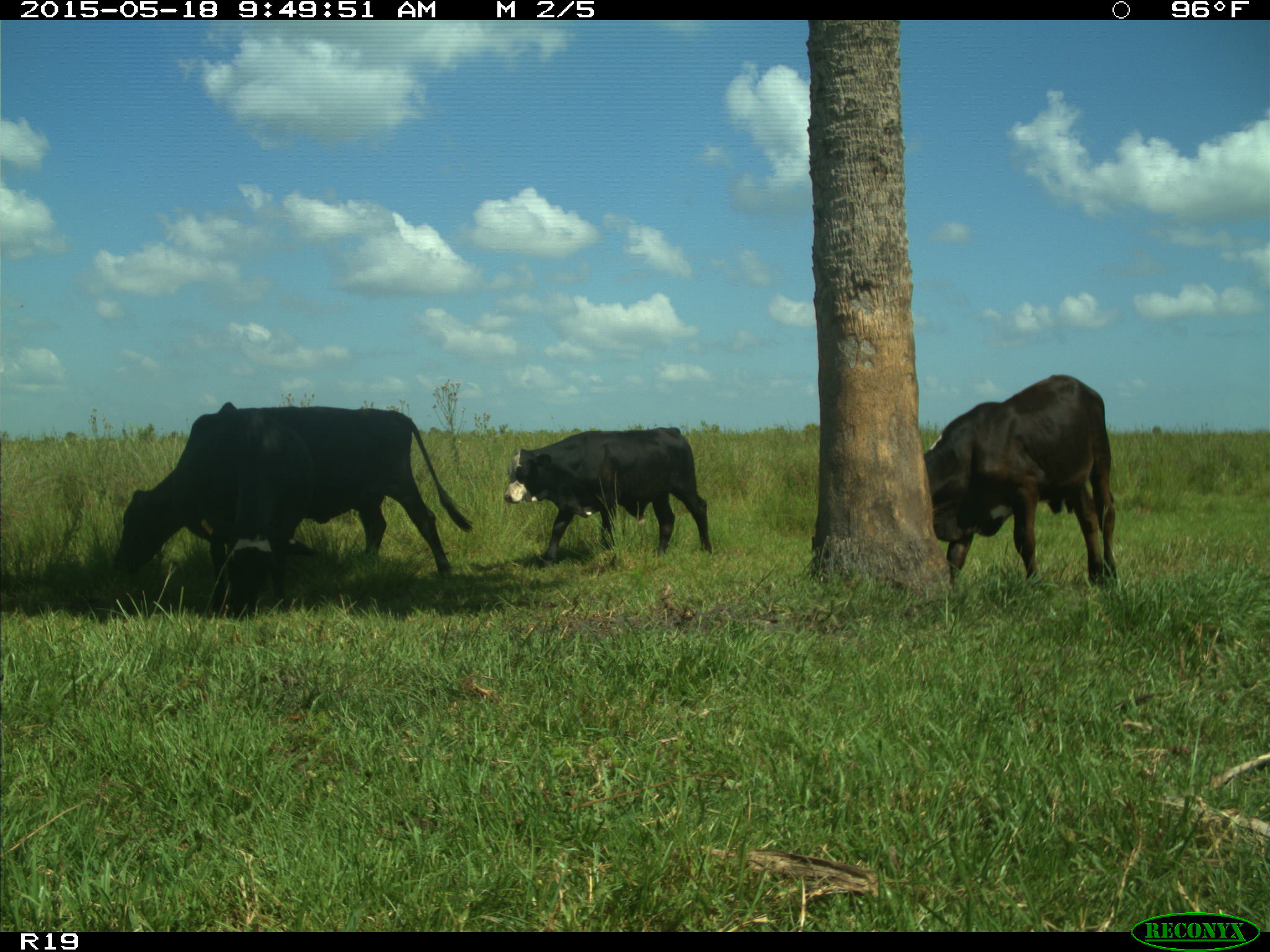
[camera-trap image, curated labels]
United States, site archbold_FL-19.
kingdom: Animalia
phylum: Chordata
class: Mammalia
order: Artiodactyla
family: Bovidae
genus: Bos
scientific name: Bos taurus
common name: domestic cow